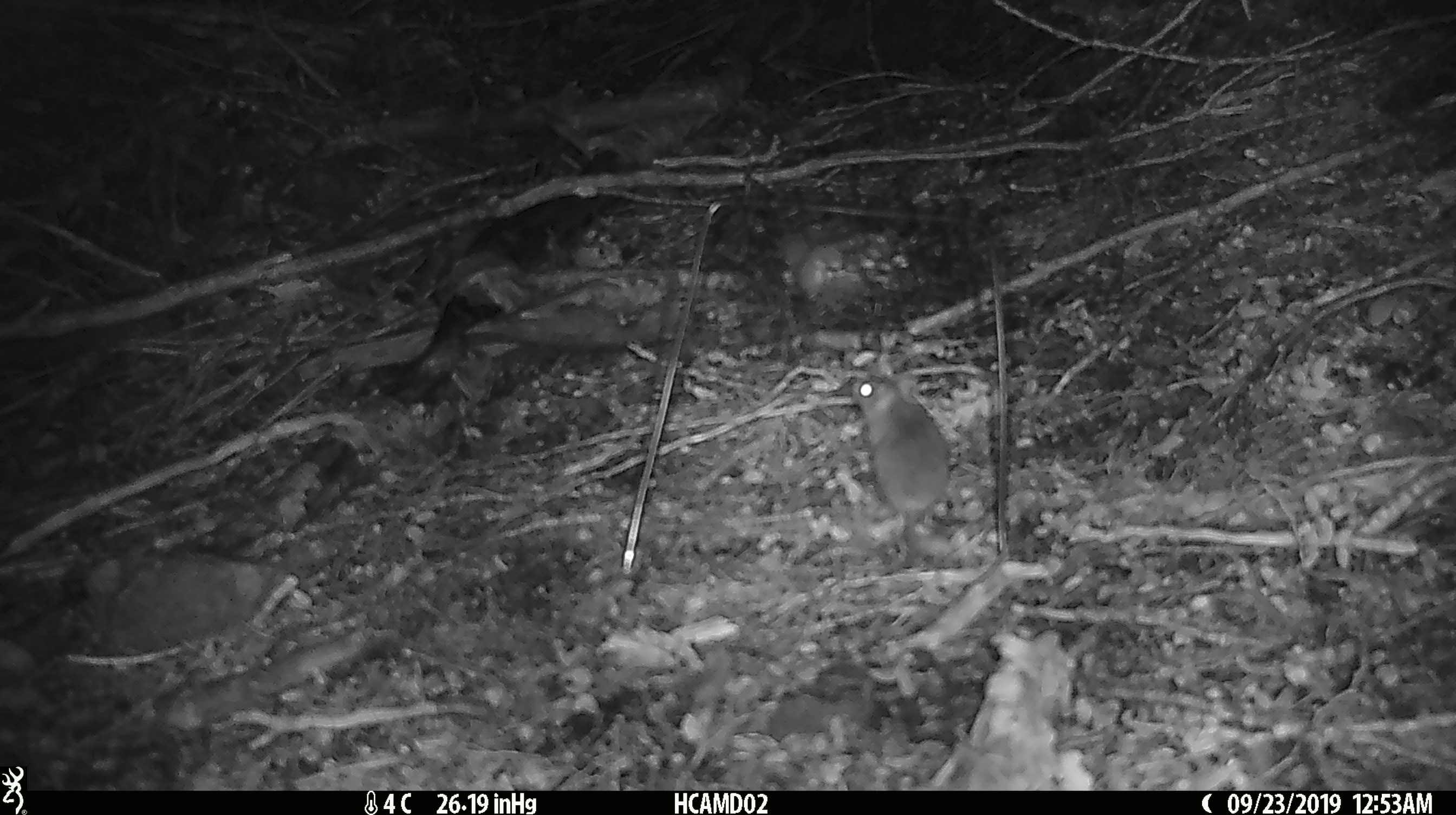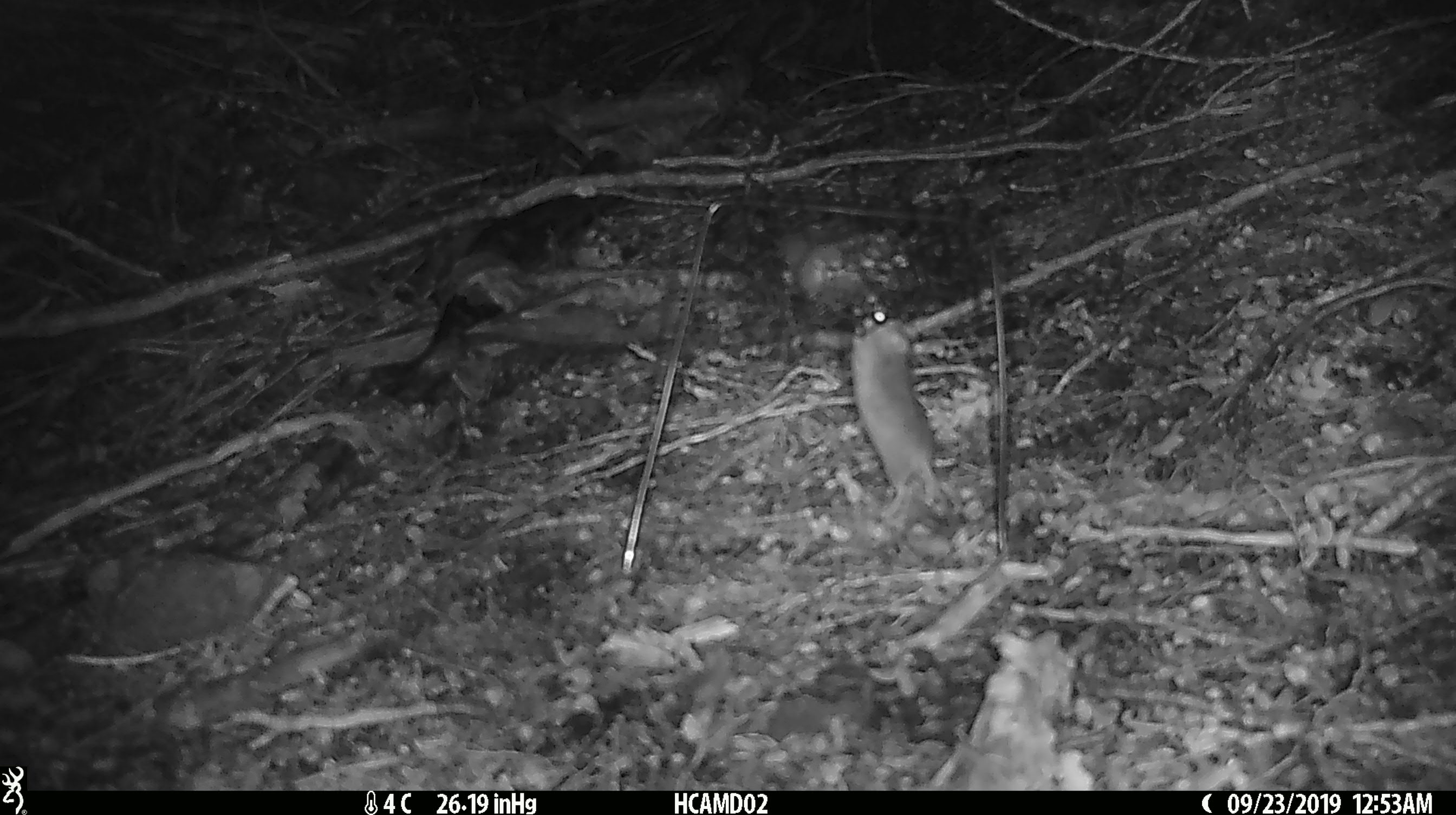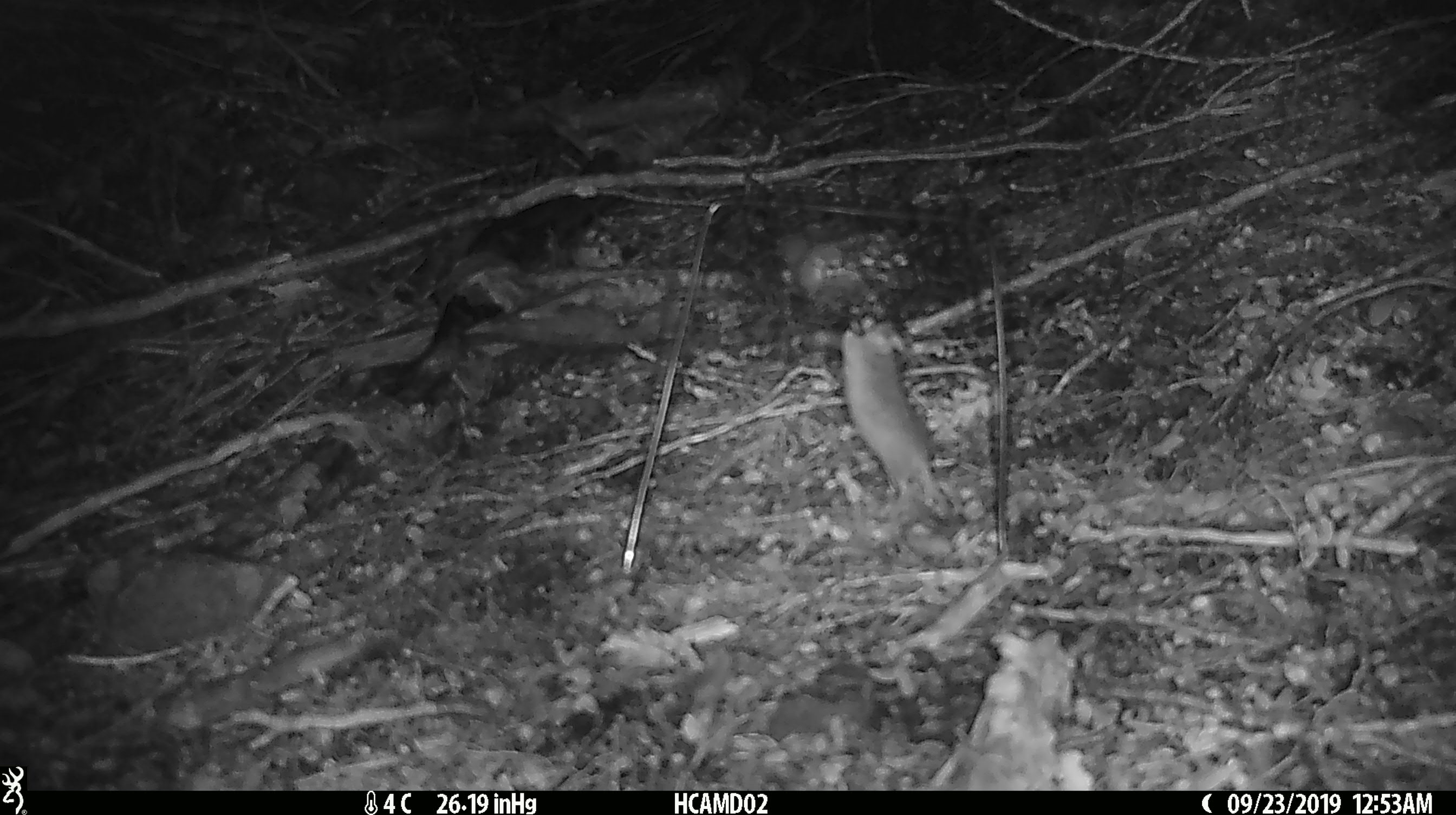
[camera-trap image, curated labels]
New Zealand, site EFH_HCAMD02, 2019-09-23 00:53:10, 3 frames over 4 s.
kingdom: Animalia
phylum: Chordata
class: Mammalia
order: Rodentia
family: Muridae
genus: Mus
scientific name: Mus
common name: mouse